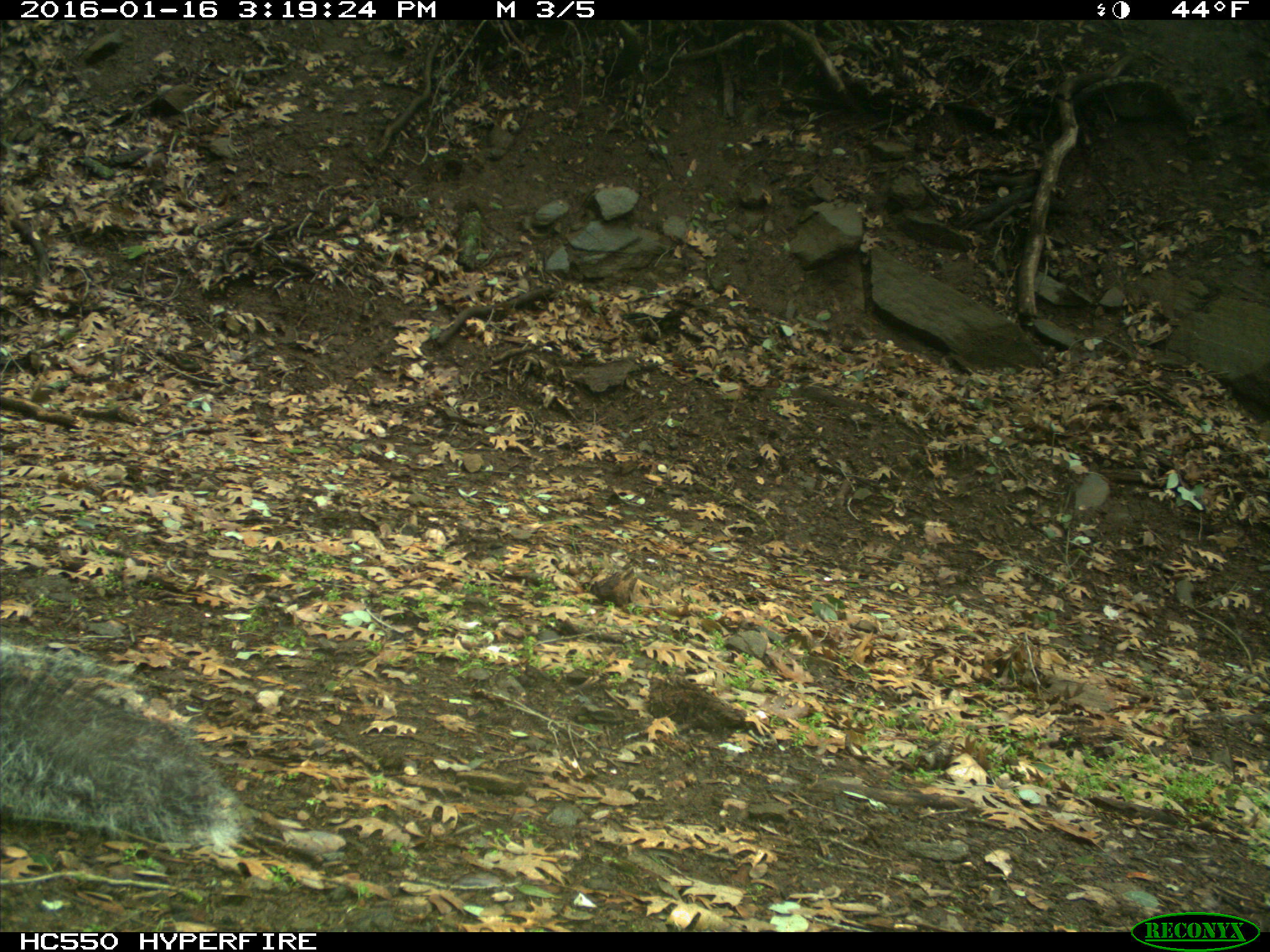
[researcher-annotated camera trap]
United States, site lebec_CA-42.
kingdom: Animalia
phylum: Chordata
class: Mammalia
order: Rodentia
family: Sciuridae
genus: Sciurus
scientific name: Sciurus carolinensis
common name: eastern gray squirrel